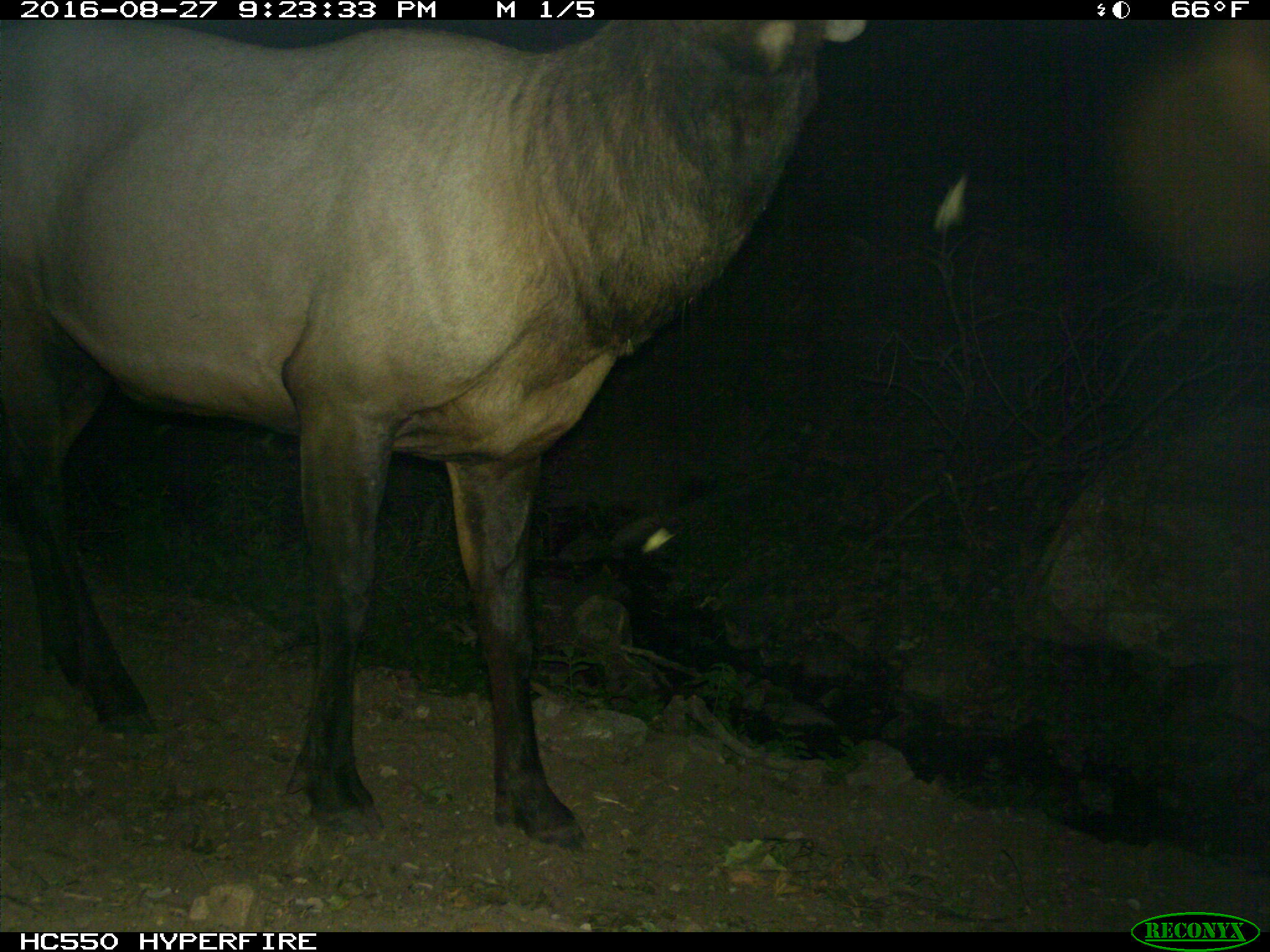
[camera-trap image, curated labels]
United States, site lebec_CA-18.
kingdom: Animalia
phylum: Chordata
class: Mammalia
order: Artiodactyla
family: Cervidae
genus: Cervus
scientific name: Cervus canadensis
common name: elk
Cervus canadensis (elk).